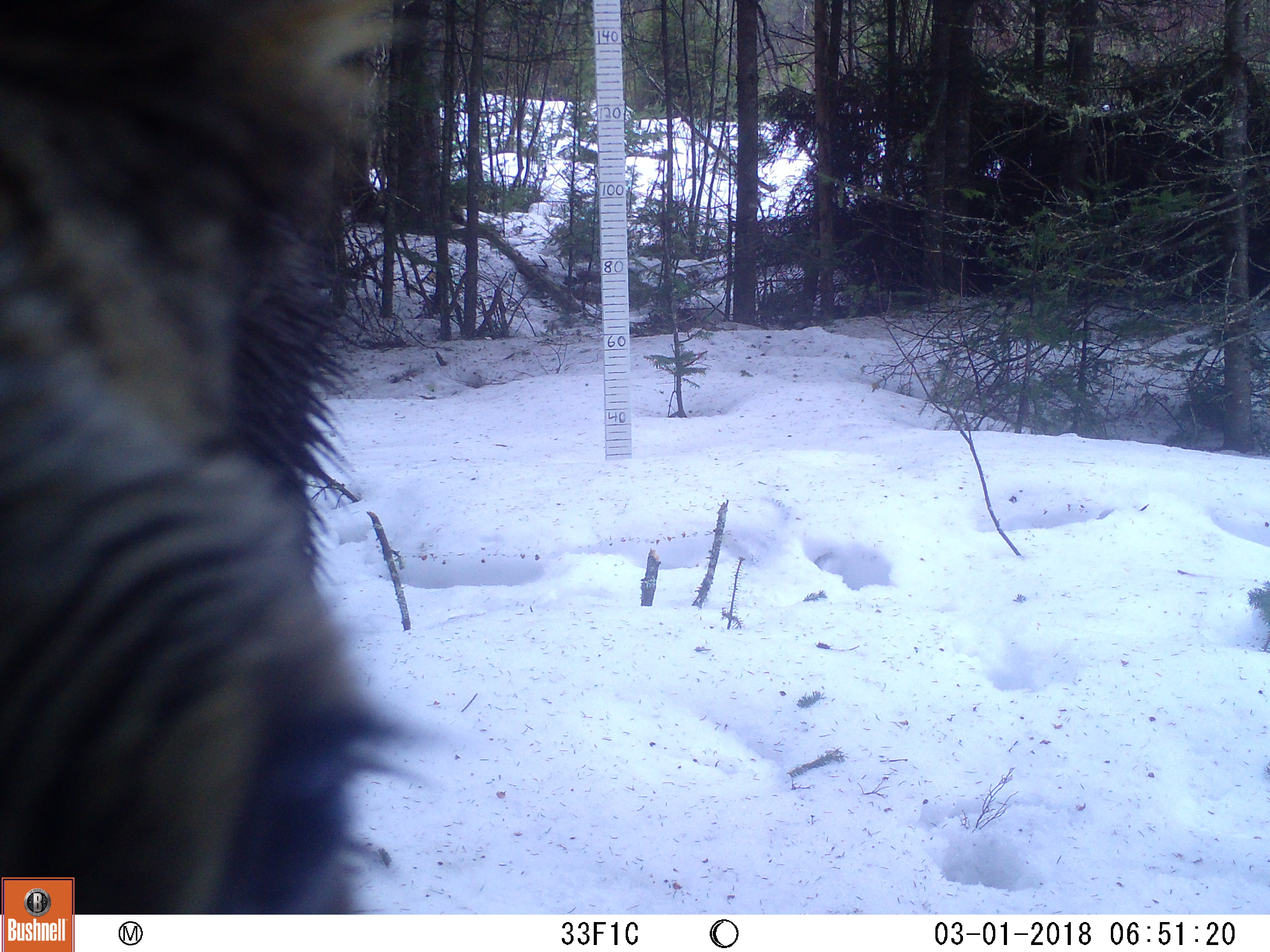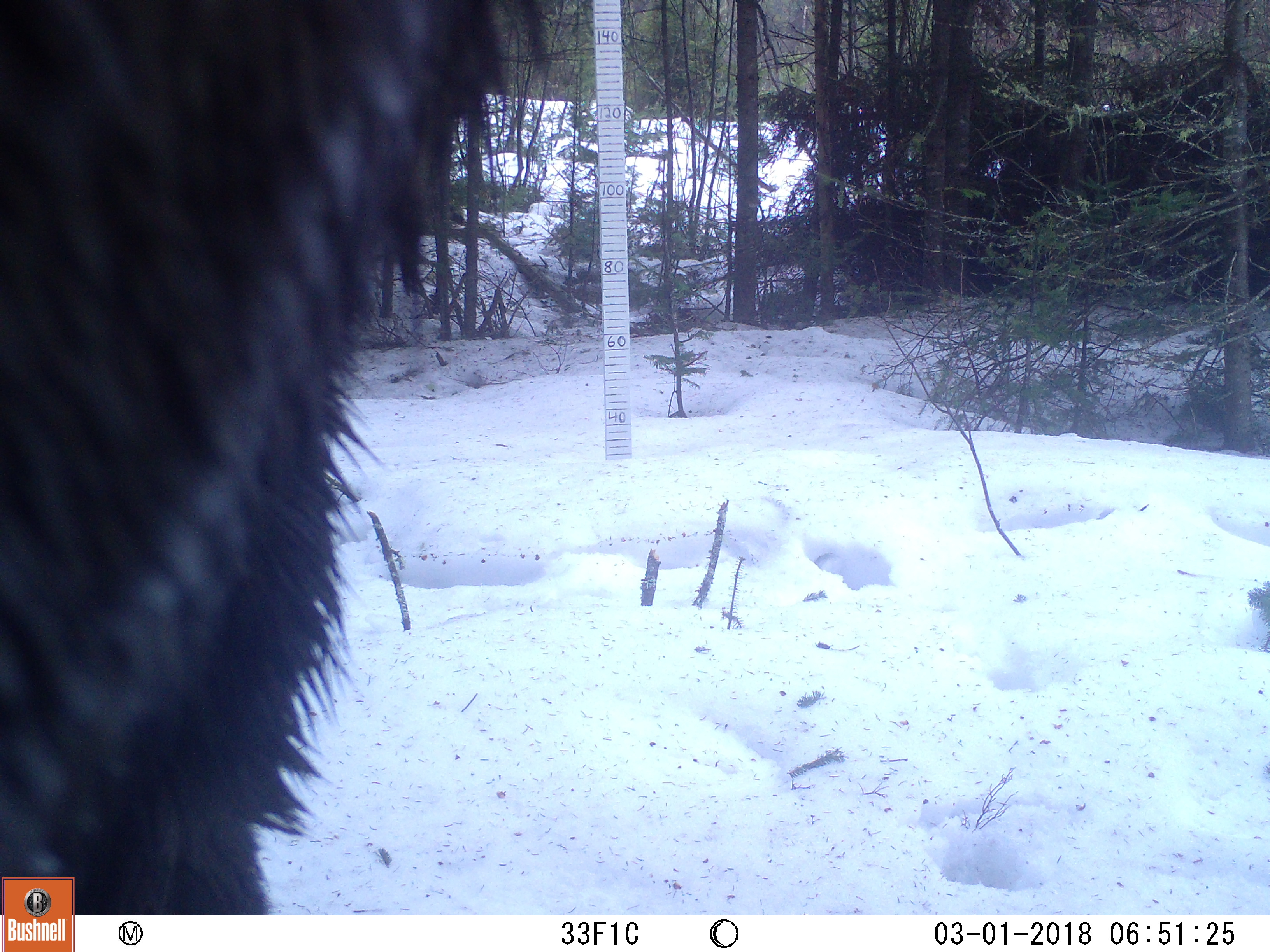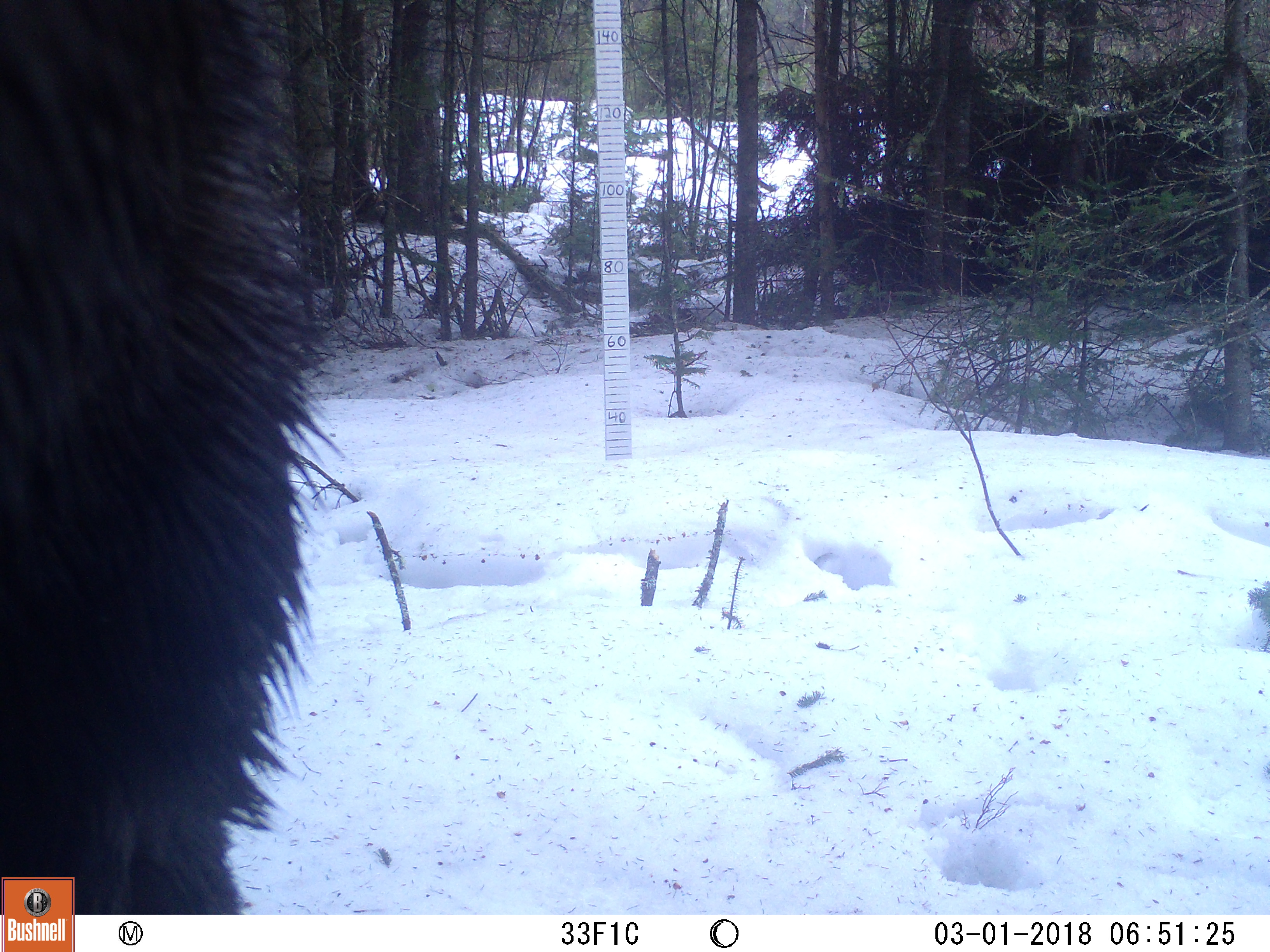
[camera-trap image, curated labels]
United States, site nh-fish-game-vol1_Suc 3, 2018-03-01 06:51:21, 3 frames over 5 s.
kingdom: Animalia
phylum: Chordata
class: Mammalia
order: Artiodactyla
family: Cervidae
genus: Alces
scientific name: Alces alces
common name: moose